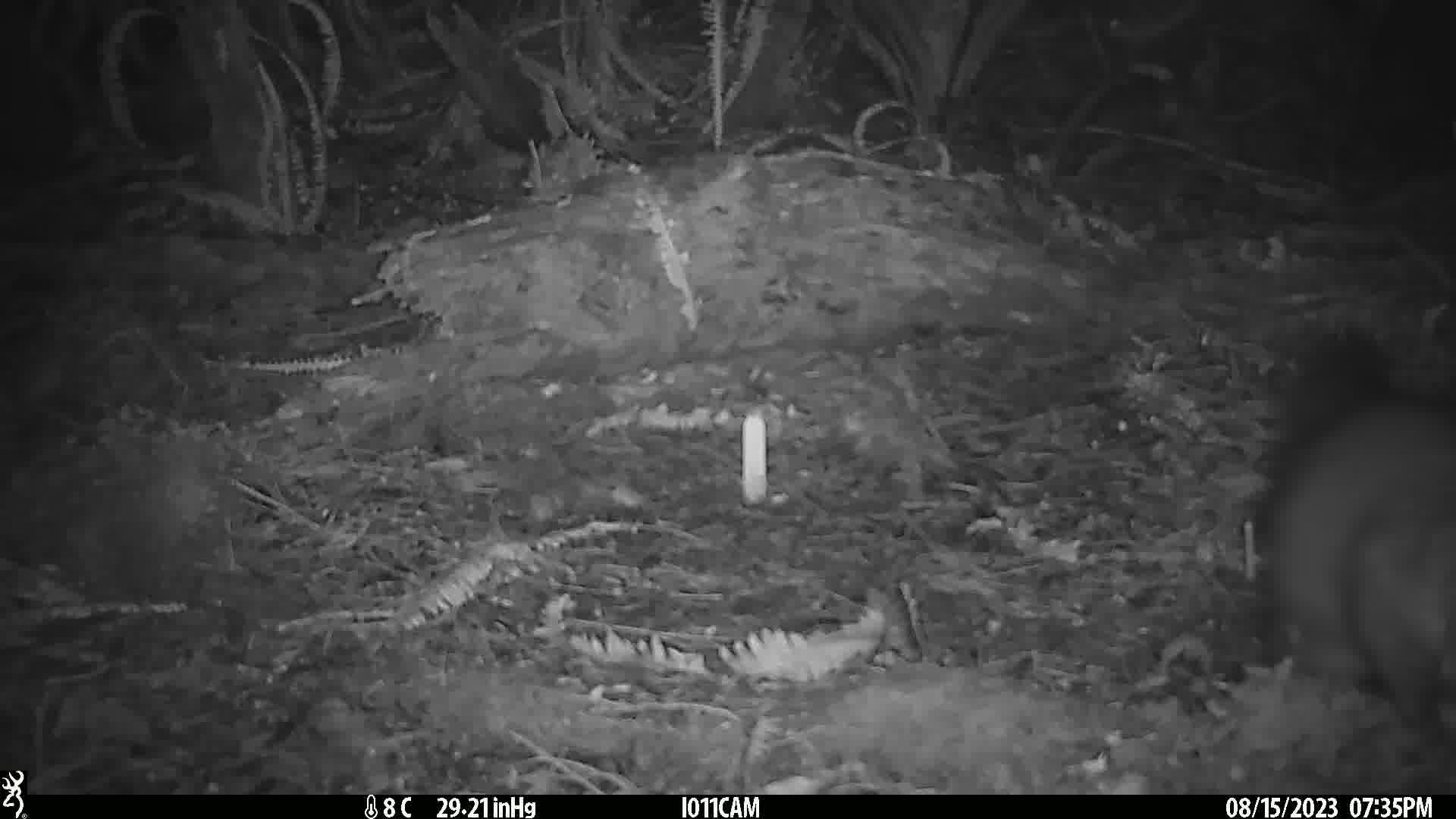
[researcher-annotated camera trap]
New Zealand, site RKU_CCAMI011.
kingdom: Animalia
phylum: Chordata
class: Mammalia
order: Diprotodontia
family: Phalangeridae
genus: Trichosurus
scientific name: Trichosurus vulpecula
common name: common brushtail possum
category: possum